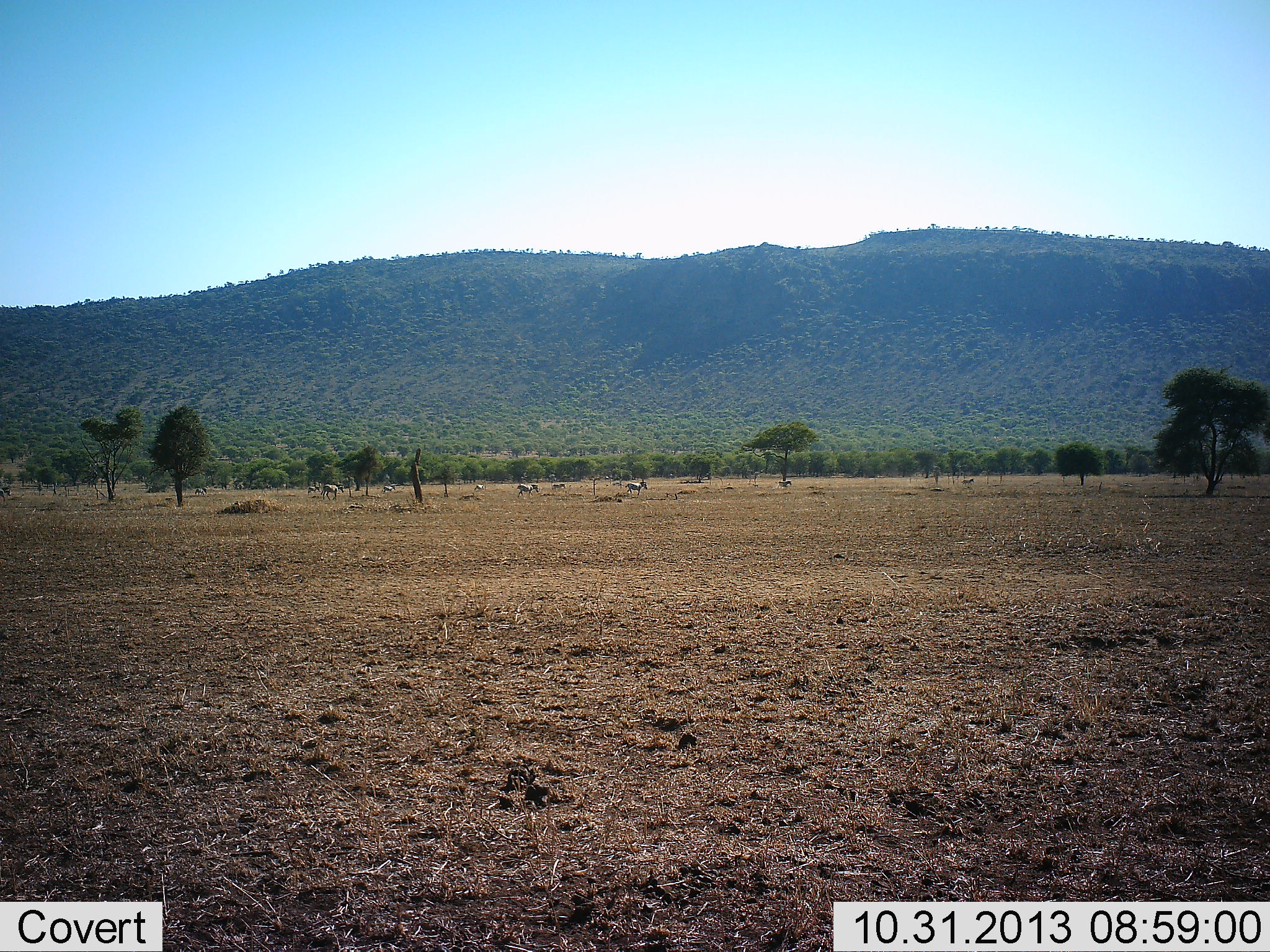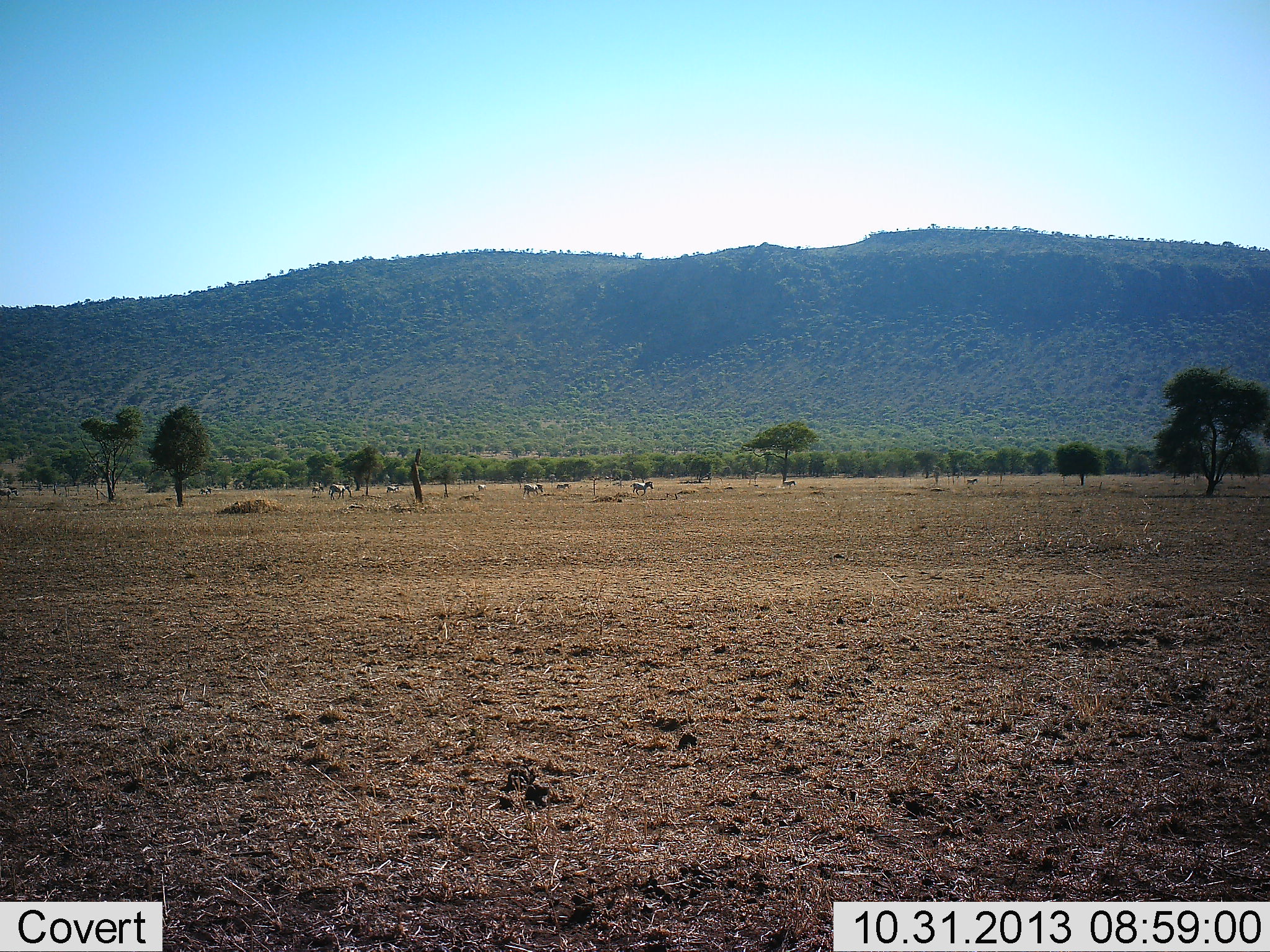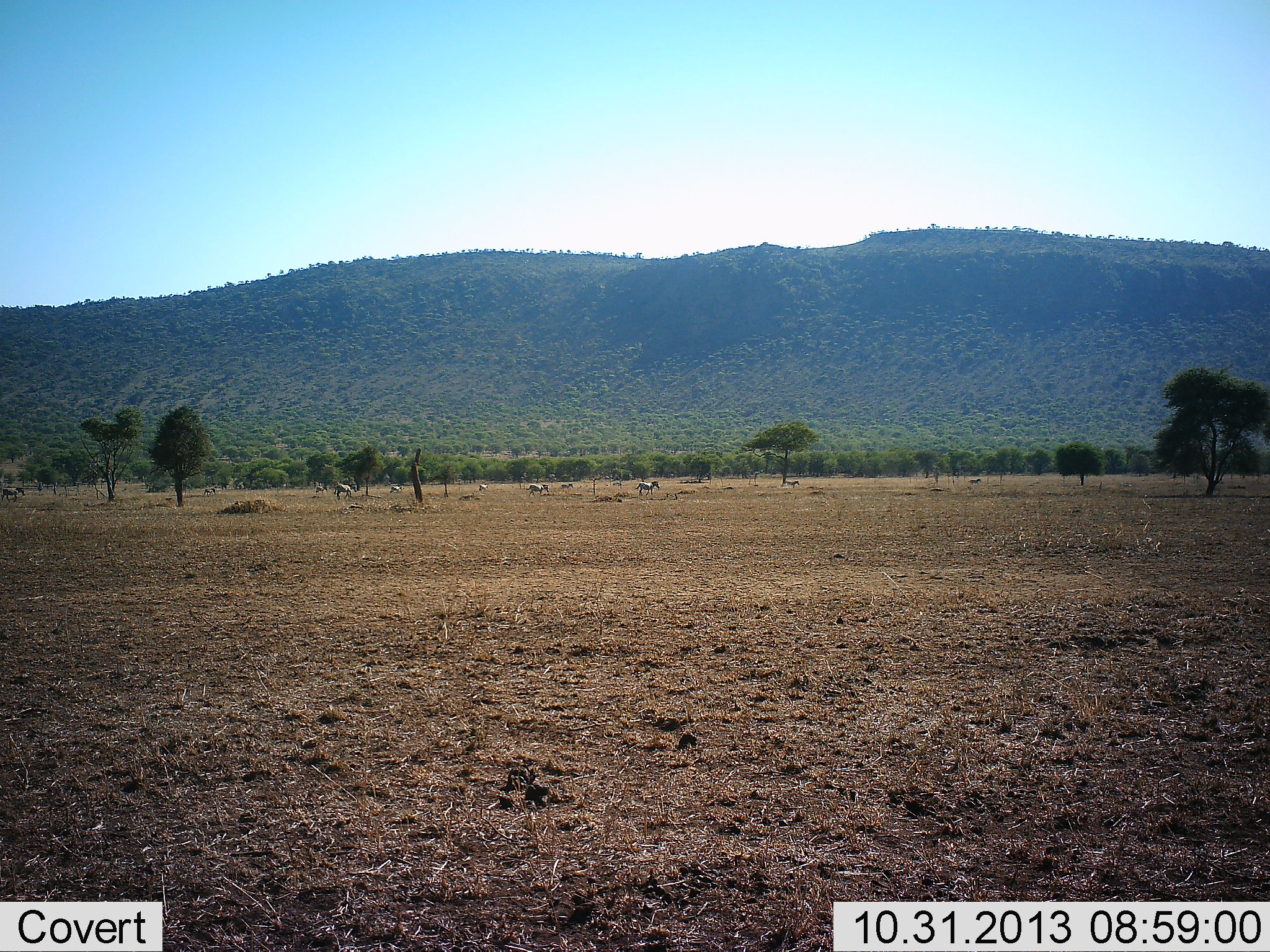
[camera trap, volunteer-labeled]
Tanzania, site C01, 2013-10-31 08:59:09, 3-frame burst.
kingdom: Animalia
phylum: Chordata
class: Mammalia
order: Perissodactyla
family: Equidae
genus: Equus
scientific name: Equus quagga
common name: plains zebra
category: zebra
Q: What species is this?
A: Zebra (plains zebra) (Equus quagga).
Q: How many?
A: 11-50.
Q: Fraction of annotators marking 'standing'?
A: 30%.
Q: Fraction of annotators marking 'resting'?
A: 0%.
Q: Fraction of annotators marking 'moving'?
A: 70%.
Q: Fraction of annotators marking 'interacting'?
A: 0%.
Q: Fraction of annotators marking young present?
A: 0%.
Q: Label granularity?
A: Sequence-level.